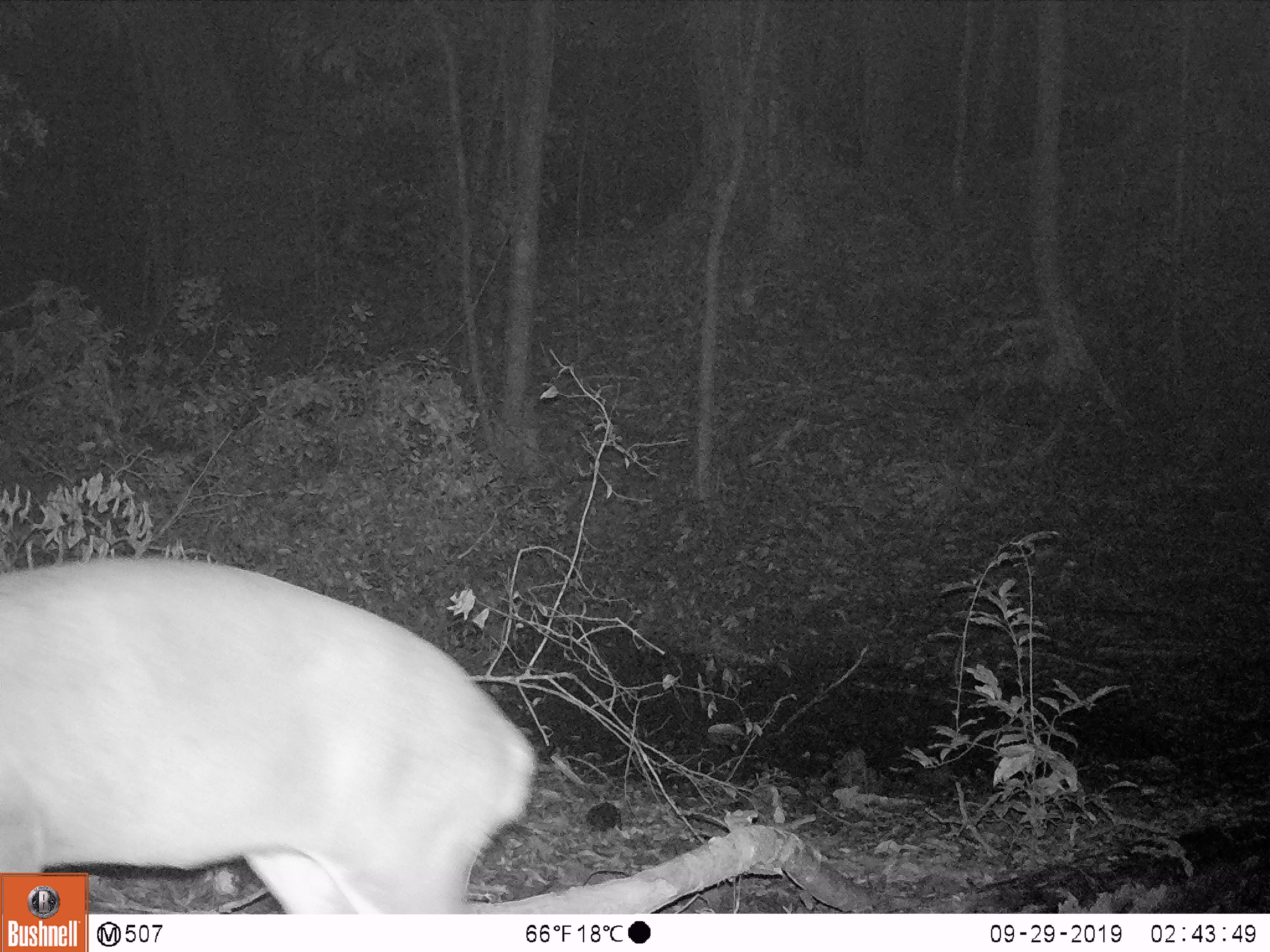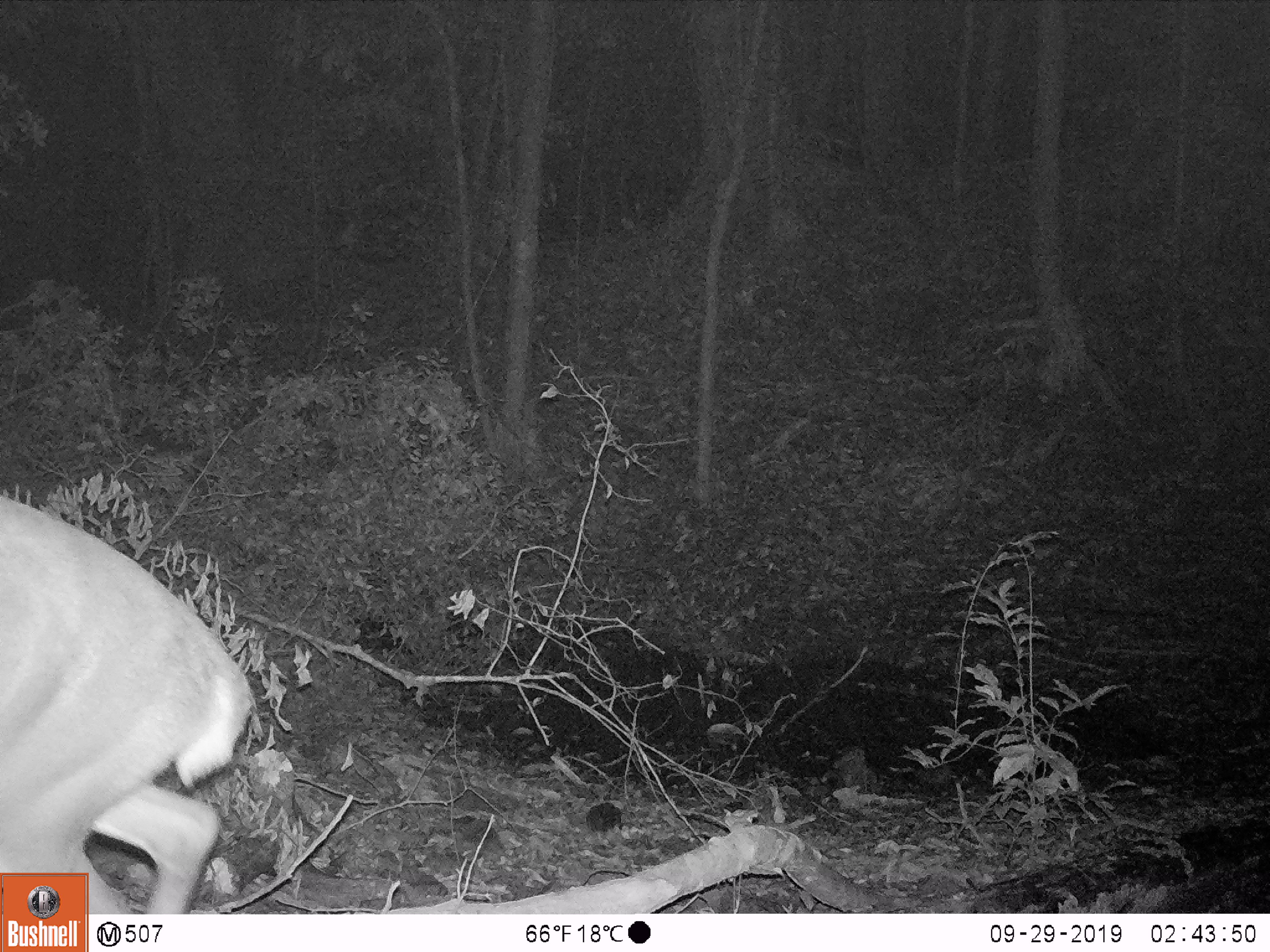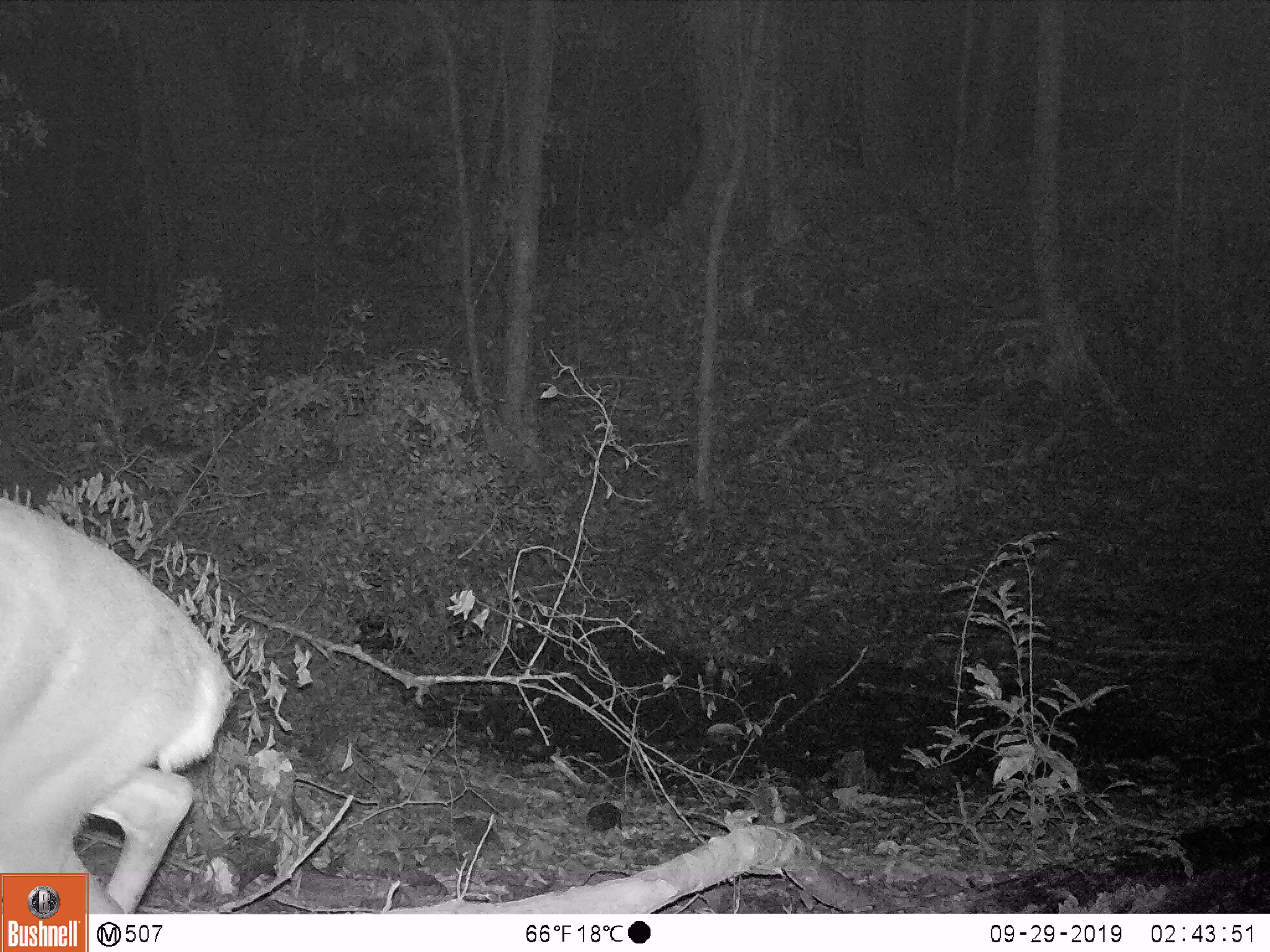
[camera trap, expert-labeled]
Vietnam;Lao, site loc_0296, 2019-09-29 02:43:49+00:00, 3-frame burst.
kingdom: Animalia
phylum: Chordata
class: Mammalia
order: Artiodactyla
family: Cervidae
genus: Muntiacus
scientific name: Muntiacus vuquangensis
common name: large-antlered muntjac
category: large antlered muntjac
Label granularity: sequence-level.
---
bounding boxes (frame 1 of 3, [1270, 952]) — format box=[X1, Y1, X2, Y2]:
large antlered muntjac: box=[0, 556, 536, 914]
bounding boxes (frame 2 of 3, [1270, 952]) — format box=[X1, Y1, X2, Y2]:
large antlered muntjac: box=[0, 495, 255, 913]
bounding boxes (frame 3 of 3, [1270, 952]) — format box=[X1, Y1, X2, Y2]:
large antlered muntjac: box=[0, 495, 236, 914]